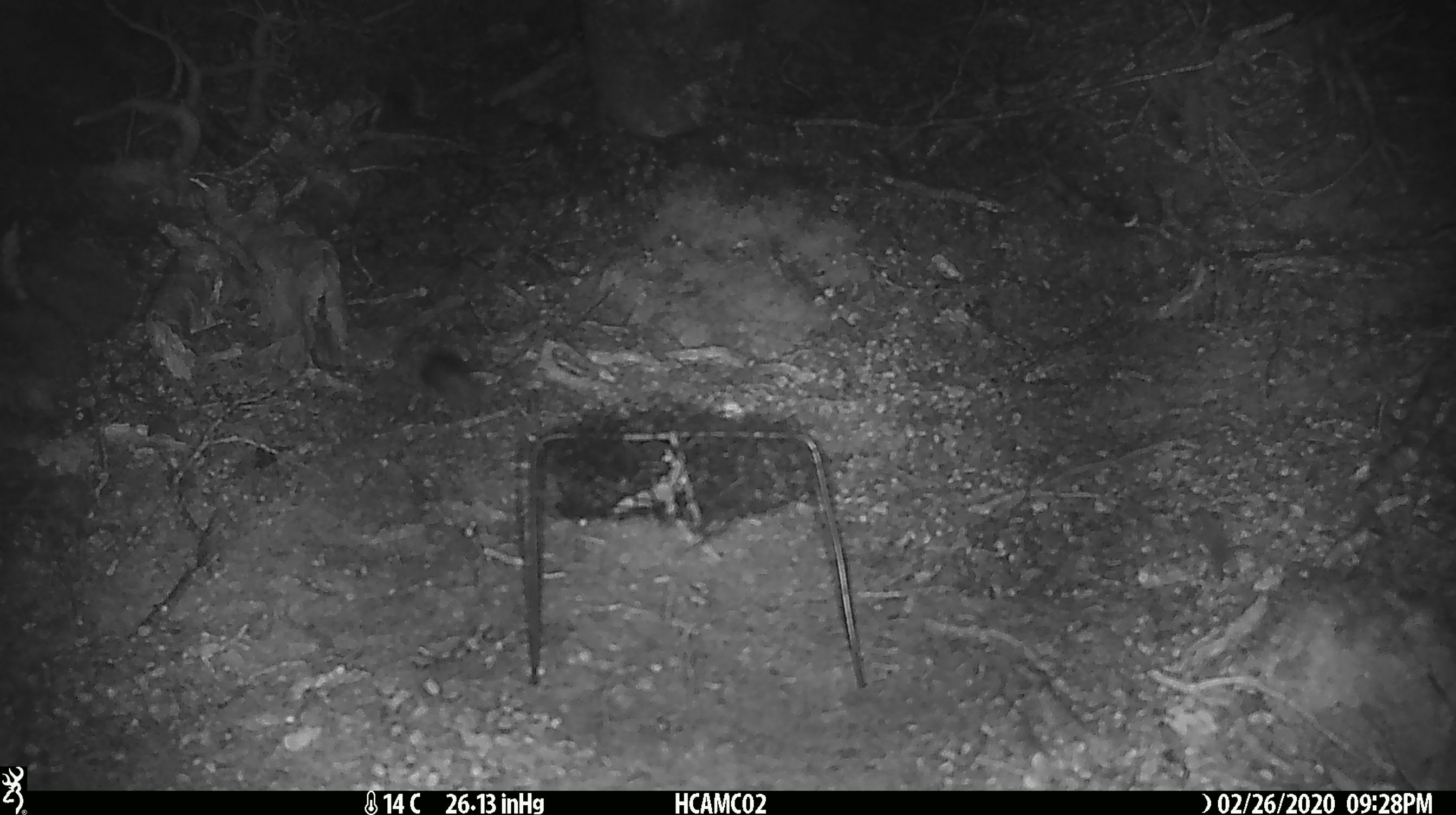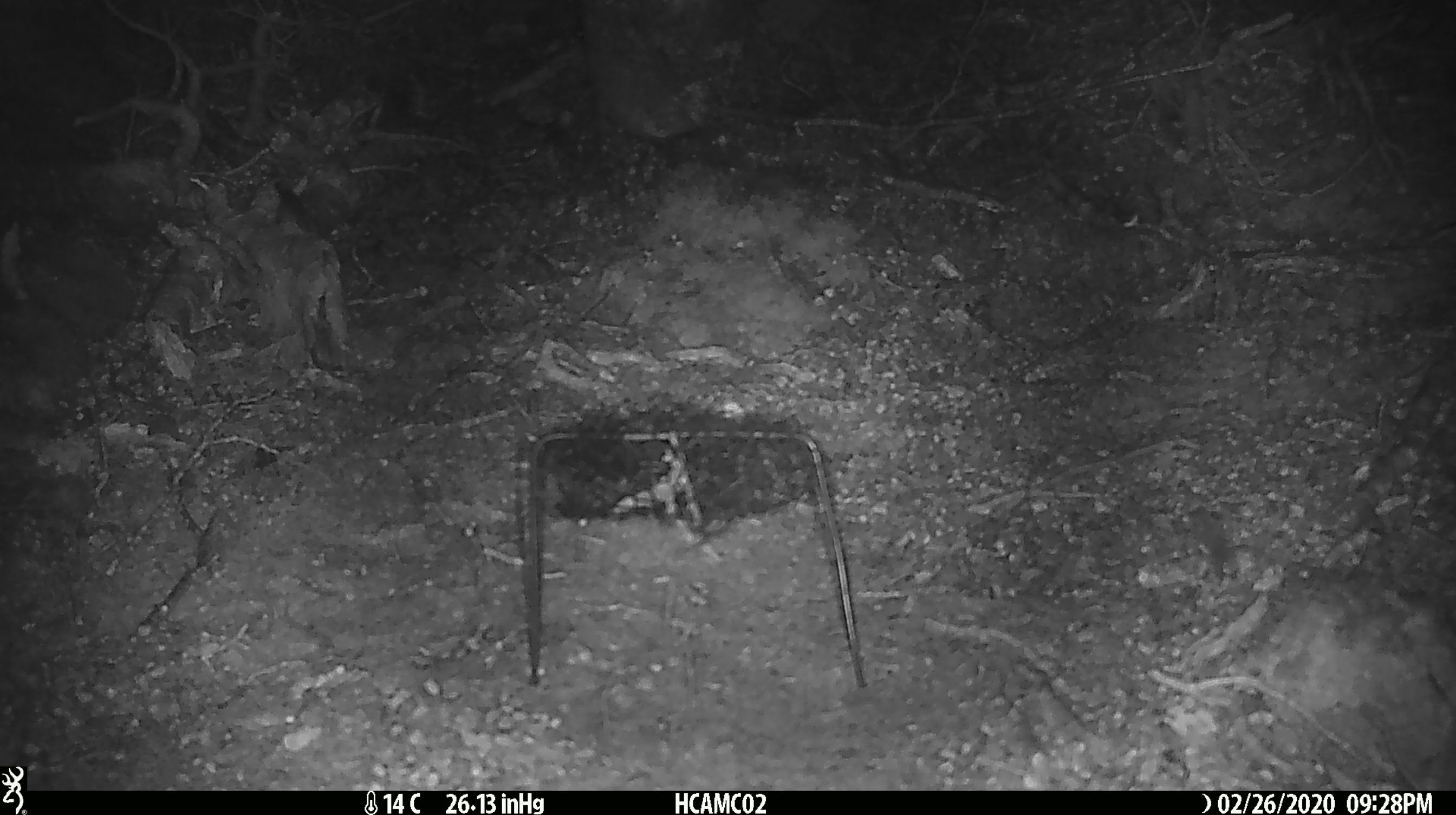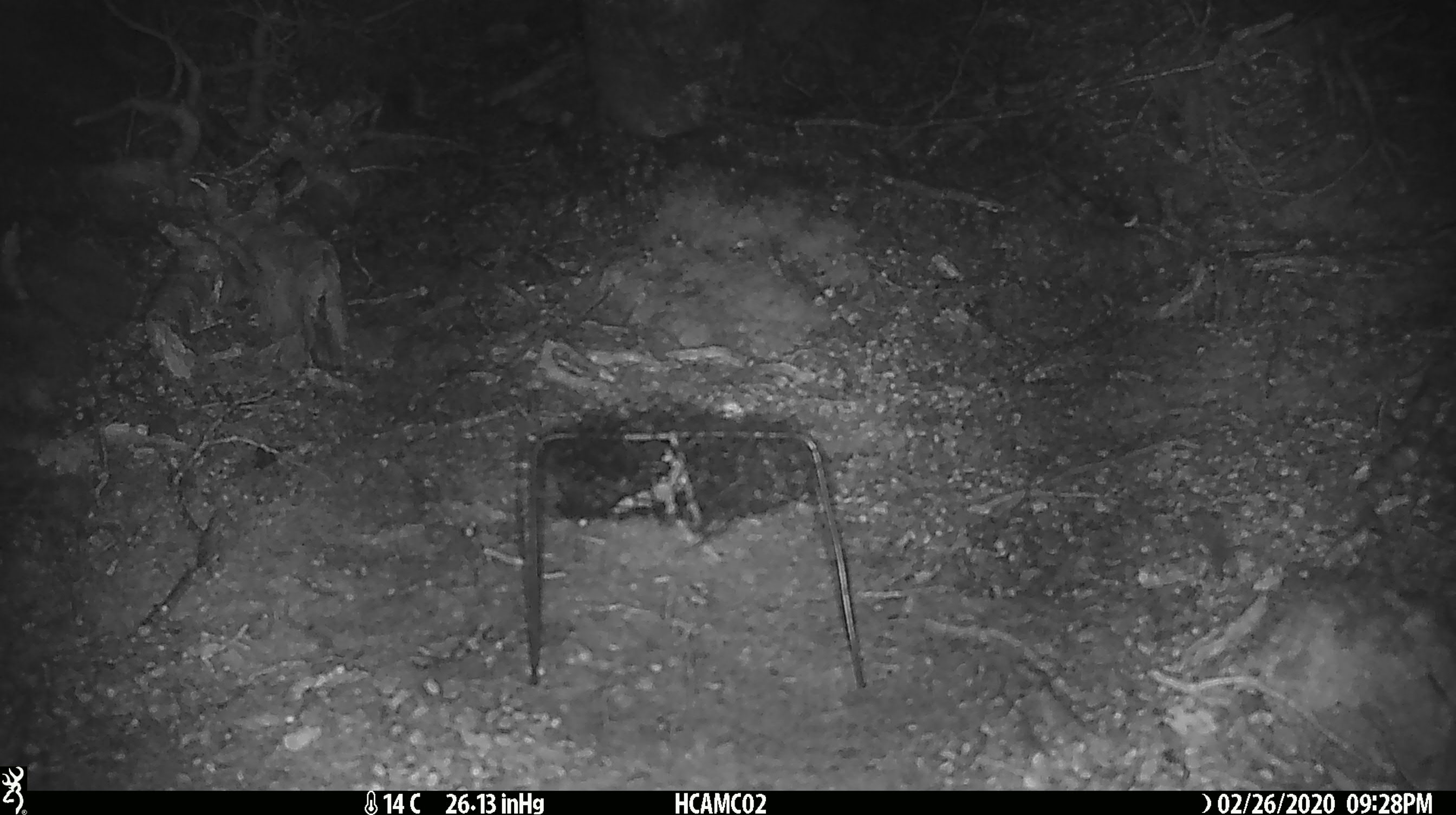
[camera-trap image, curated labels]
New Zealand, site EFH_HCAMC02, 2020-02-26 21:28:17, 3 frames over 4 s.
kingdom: Animalia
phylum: Chordata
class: Mammalia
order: Rodentia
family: Muridae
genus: Mus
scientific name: Mus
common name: mouse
Mouse (Mus).